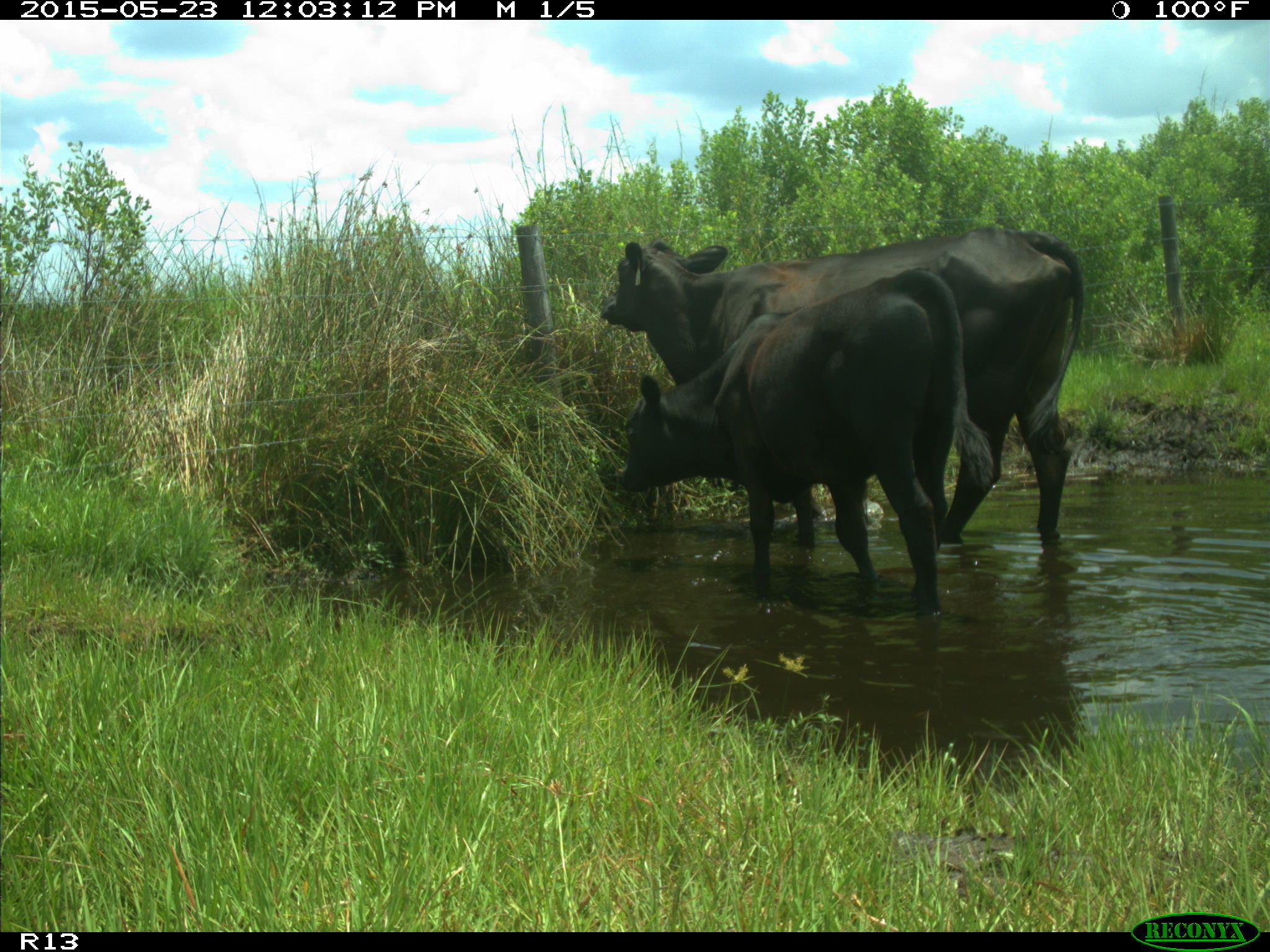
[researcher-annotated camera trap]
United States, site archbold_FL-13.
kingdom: Animalia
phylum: Chordata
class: Mammalia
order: Artiodactyla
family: Bovidae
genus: Bos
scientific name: Bos taurus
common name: domestic cow